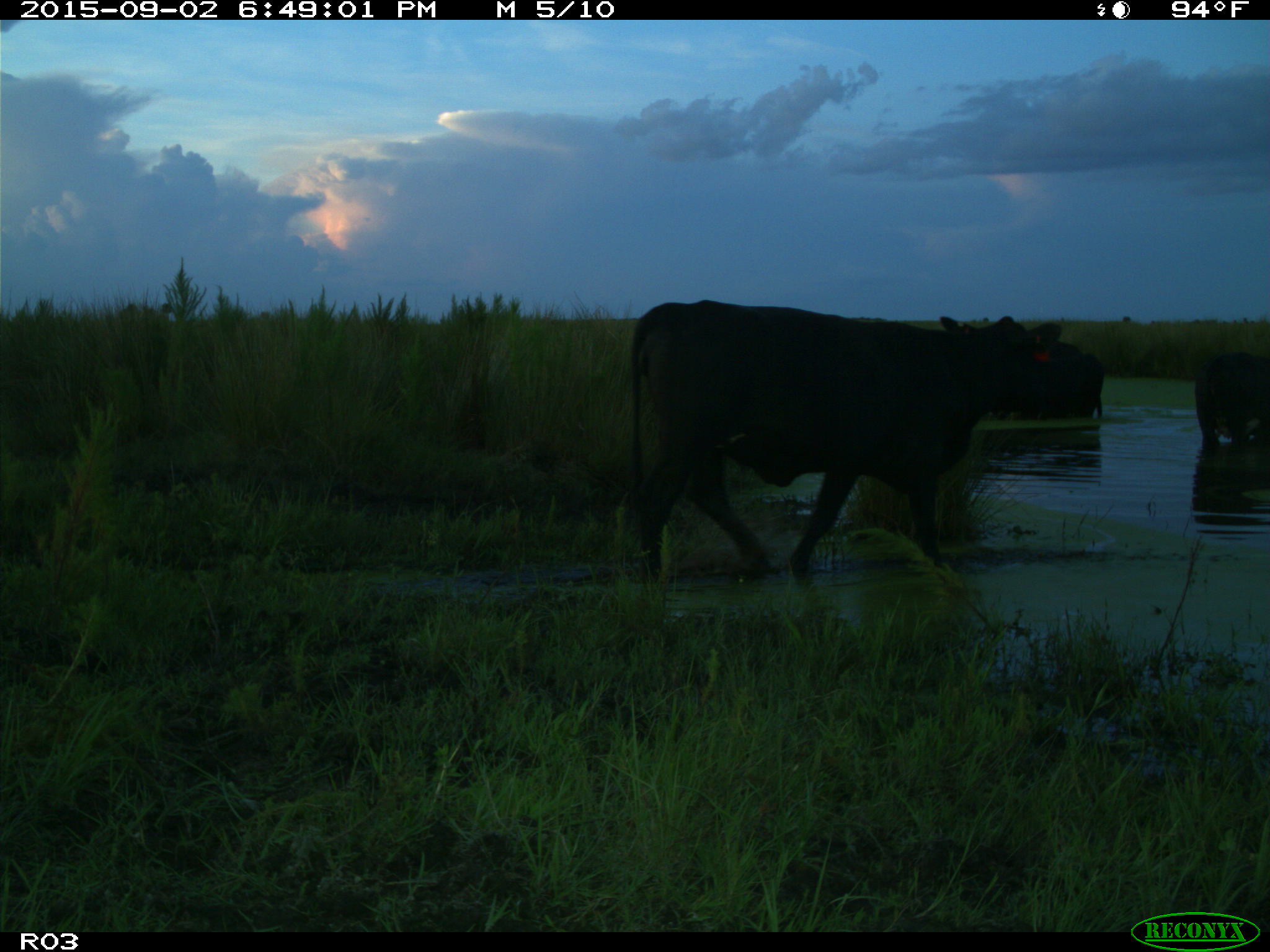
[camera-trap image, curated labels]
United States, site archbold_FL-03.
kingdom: Animalia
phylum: Chordata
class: Mammalia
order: Artiodactyla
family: Bovidae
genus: Bos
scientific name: Bos taurus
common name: domestic cow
Bos taurus (domestic cow).